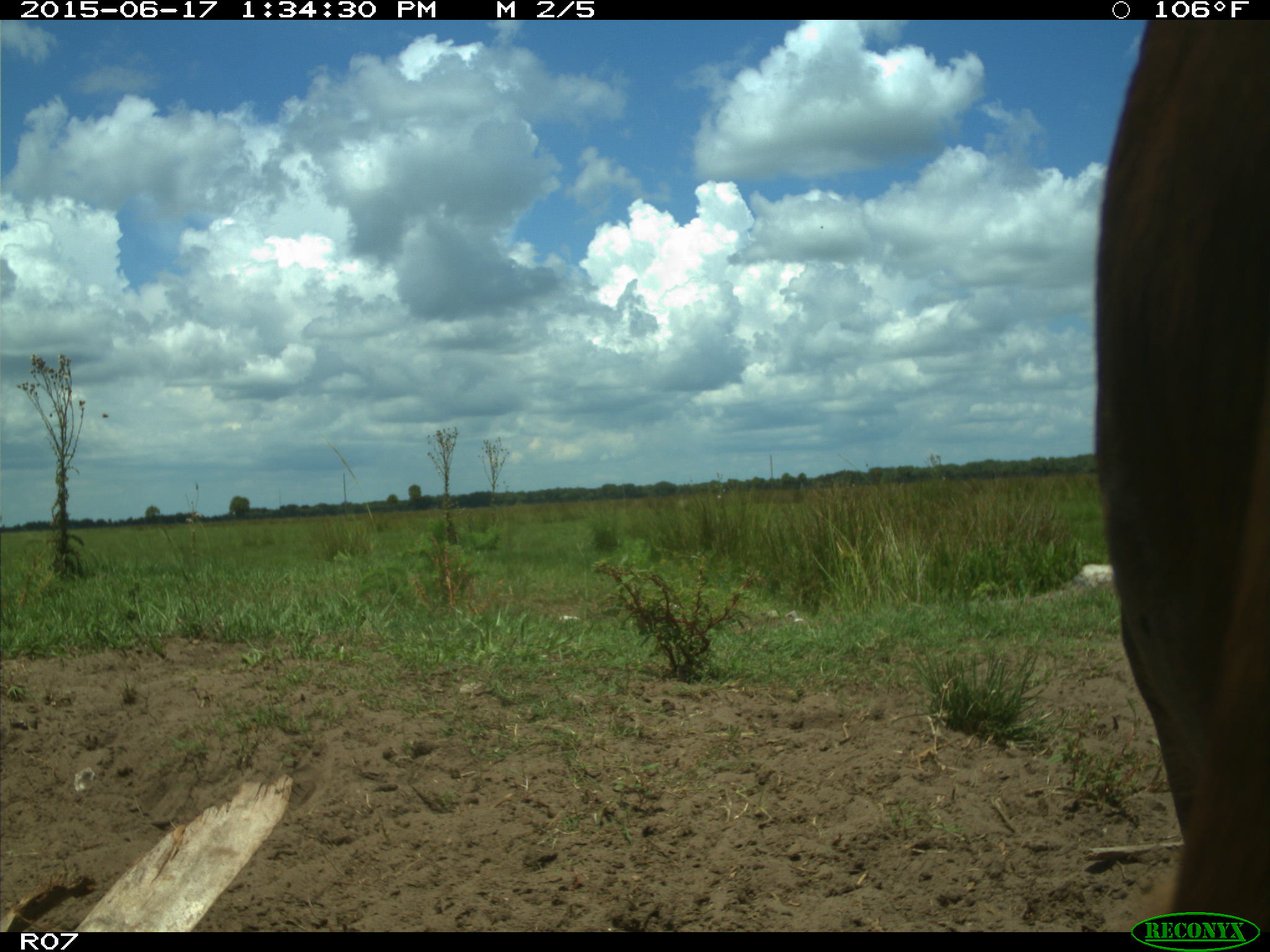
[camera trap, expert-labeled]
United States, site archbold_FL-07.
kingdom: Animalia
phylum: Chordata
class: Mammalia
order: Artiodactyla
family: Bovidae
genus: Bos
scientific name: Bos taurus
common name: domestic cow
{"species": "Bos taurus (domestic cow)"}